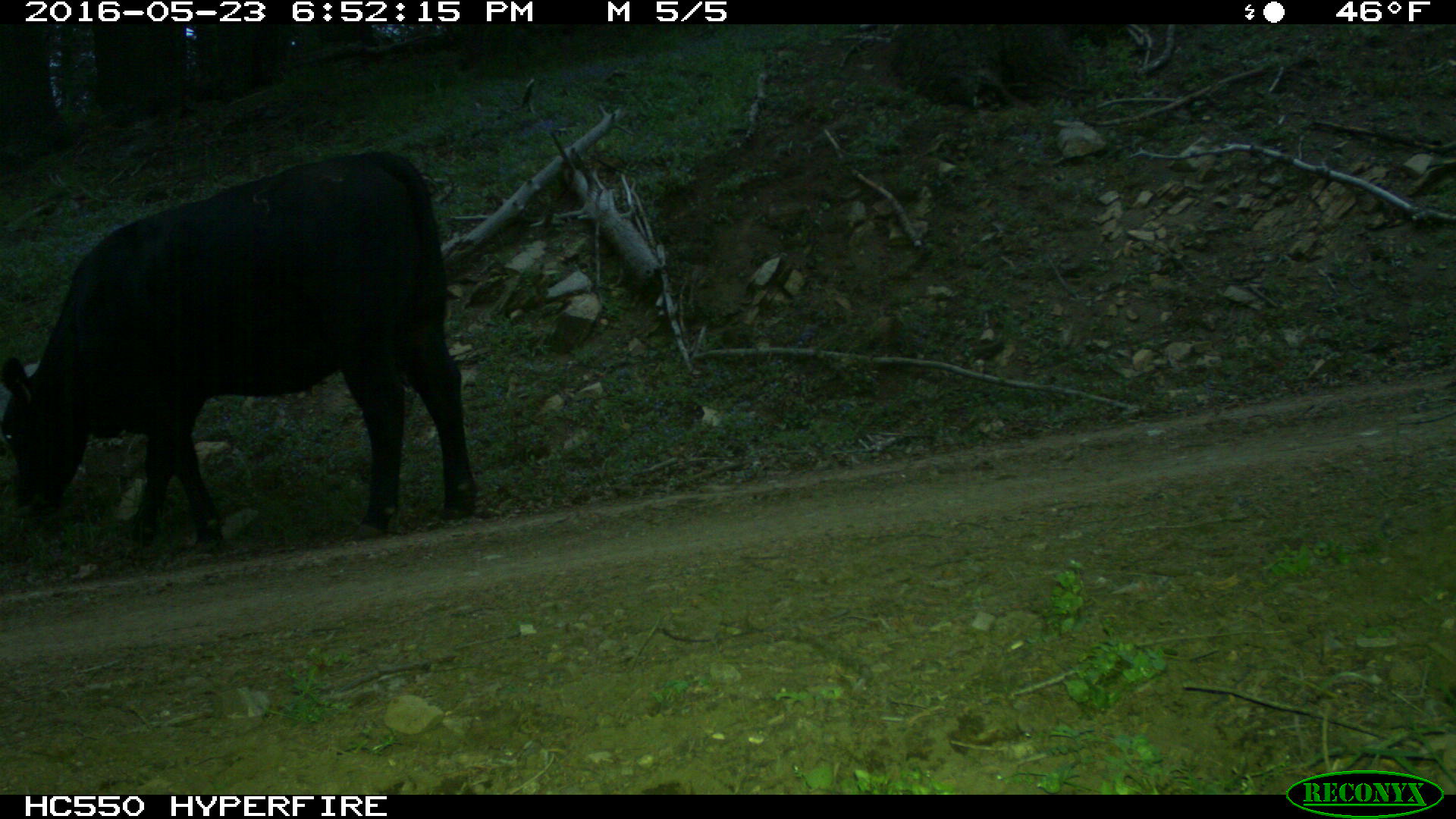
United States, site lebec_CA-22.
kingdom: Animalia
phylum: Chordata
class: Mammalia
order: Artiodactyla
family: Bovidae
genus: Bos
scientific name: Bos taurus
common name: domestic cow